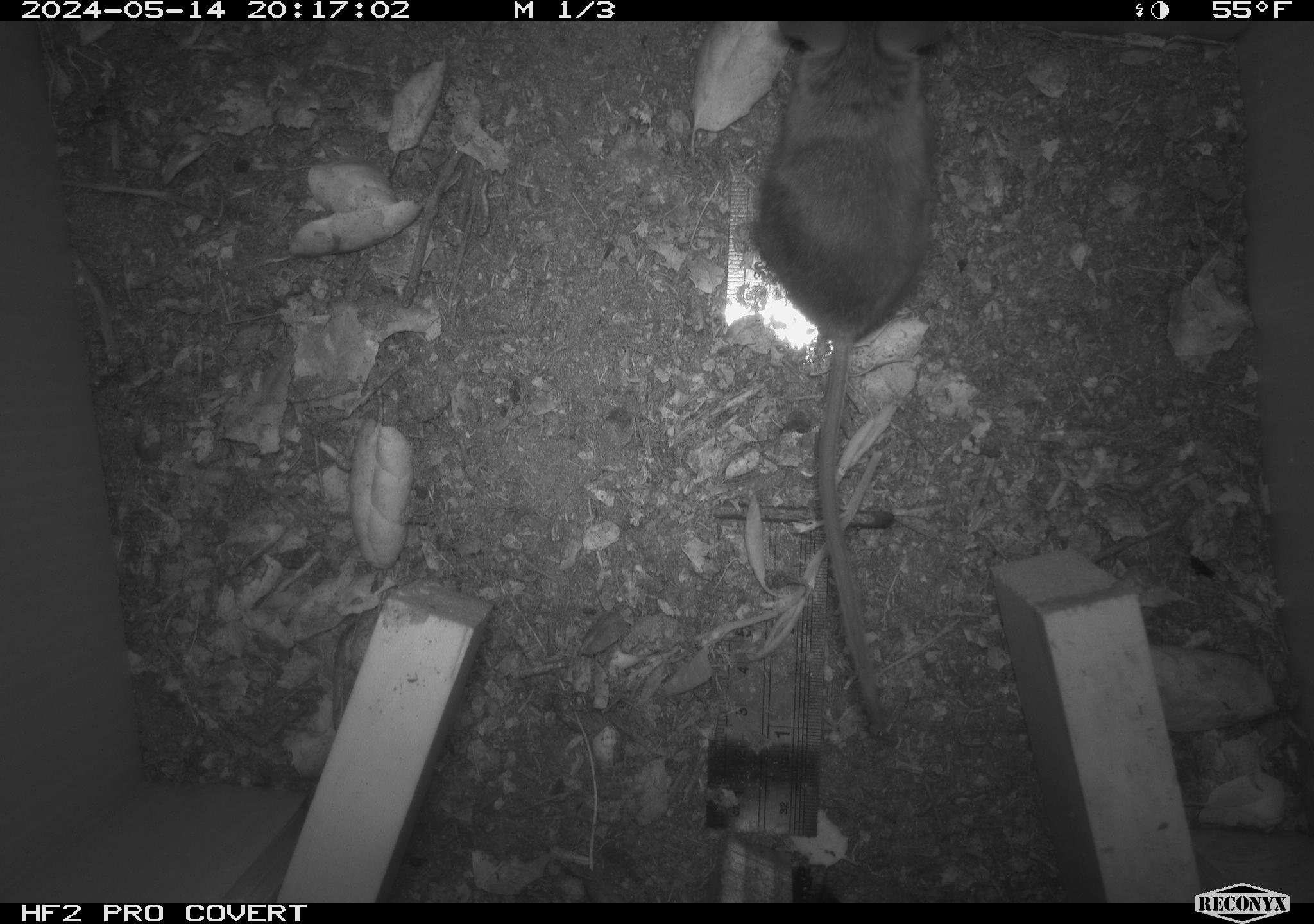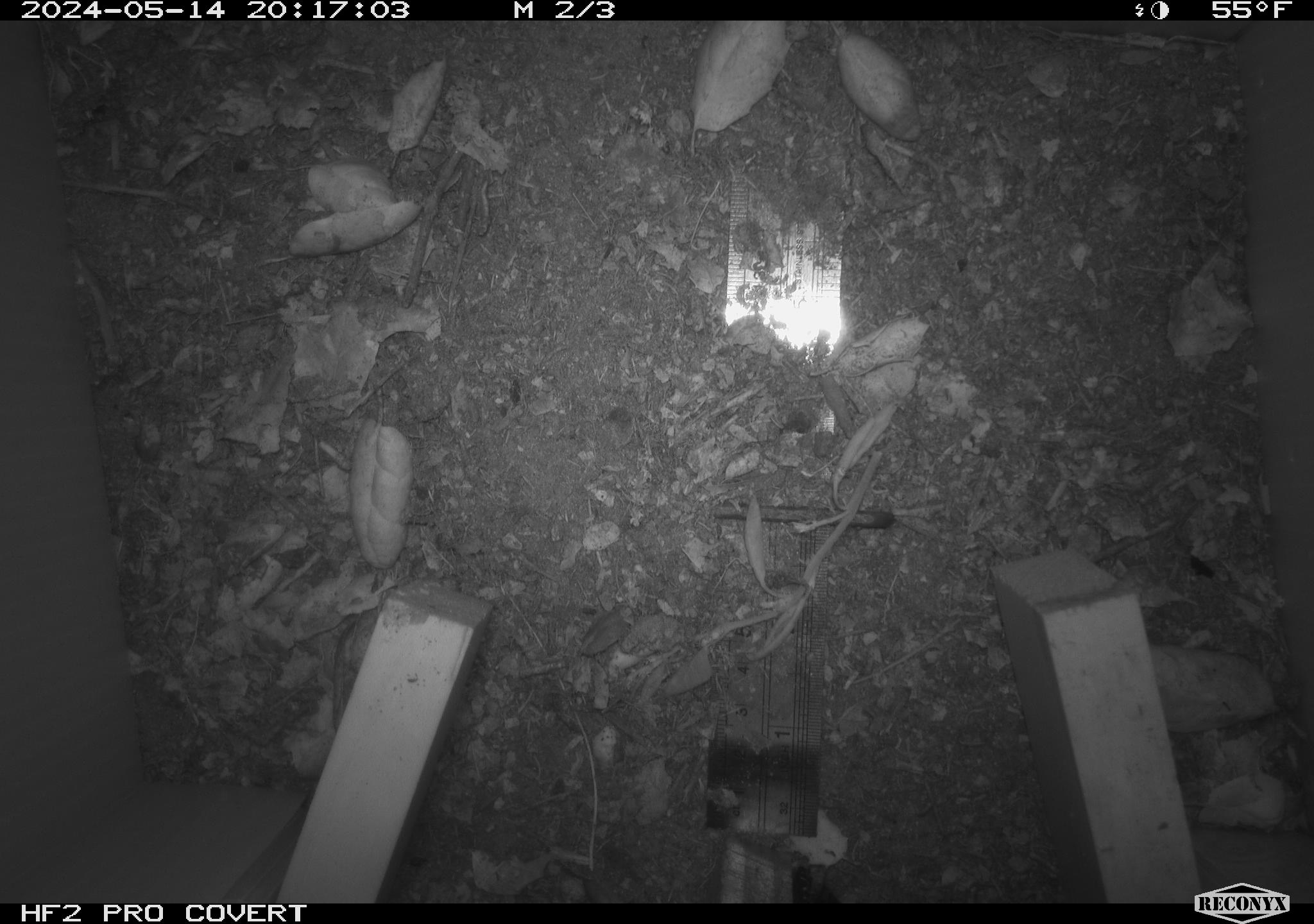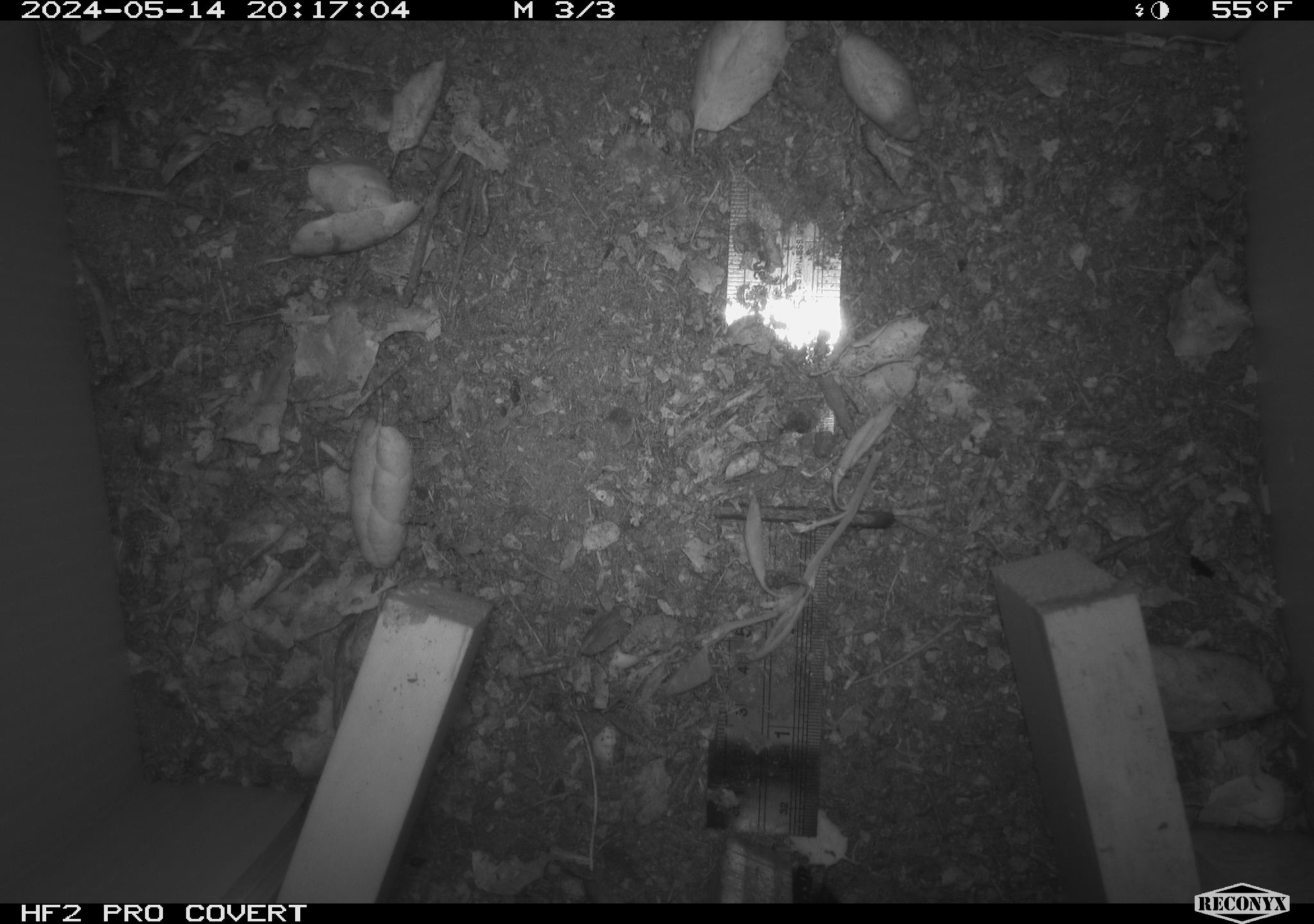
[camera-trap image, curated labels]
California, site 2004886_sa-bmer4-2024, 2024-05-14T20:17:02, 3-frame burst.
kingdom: Animalia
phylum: Chordata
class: Mammalia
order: Rodentia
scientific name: Rodentia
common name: mouse species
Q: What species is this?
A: Mouse species (Rodentia).